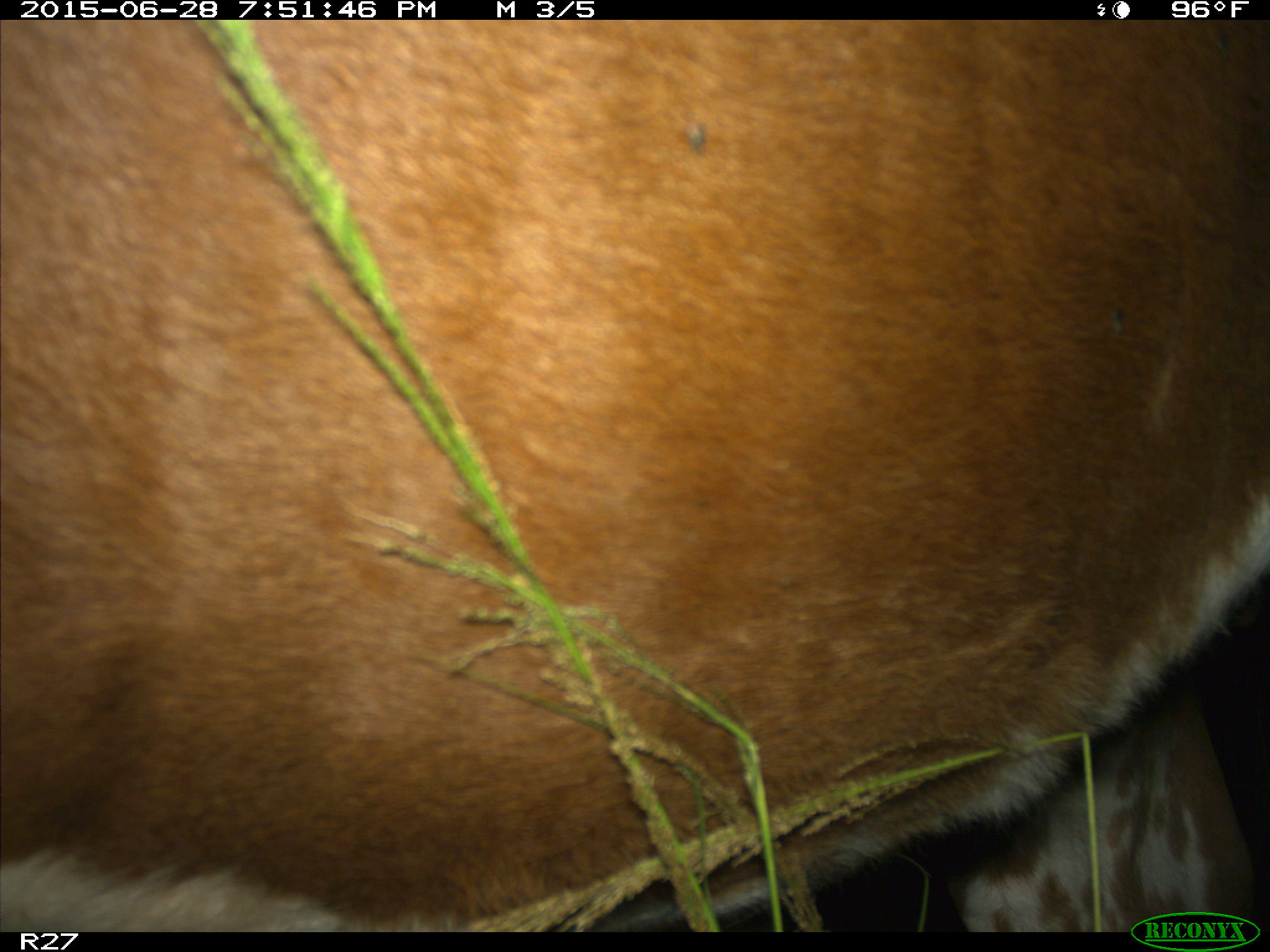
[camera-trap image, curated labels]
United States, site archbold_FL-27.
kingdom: Animalia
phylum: Chordata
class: Mammalia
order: Artiodactyla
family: Bovidae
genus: Bos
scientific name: Bos taurus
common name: domestic cow